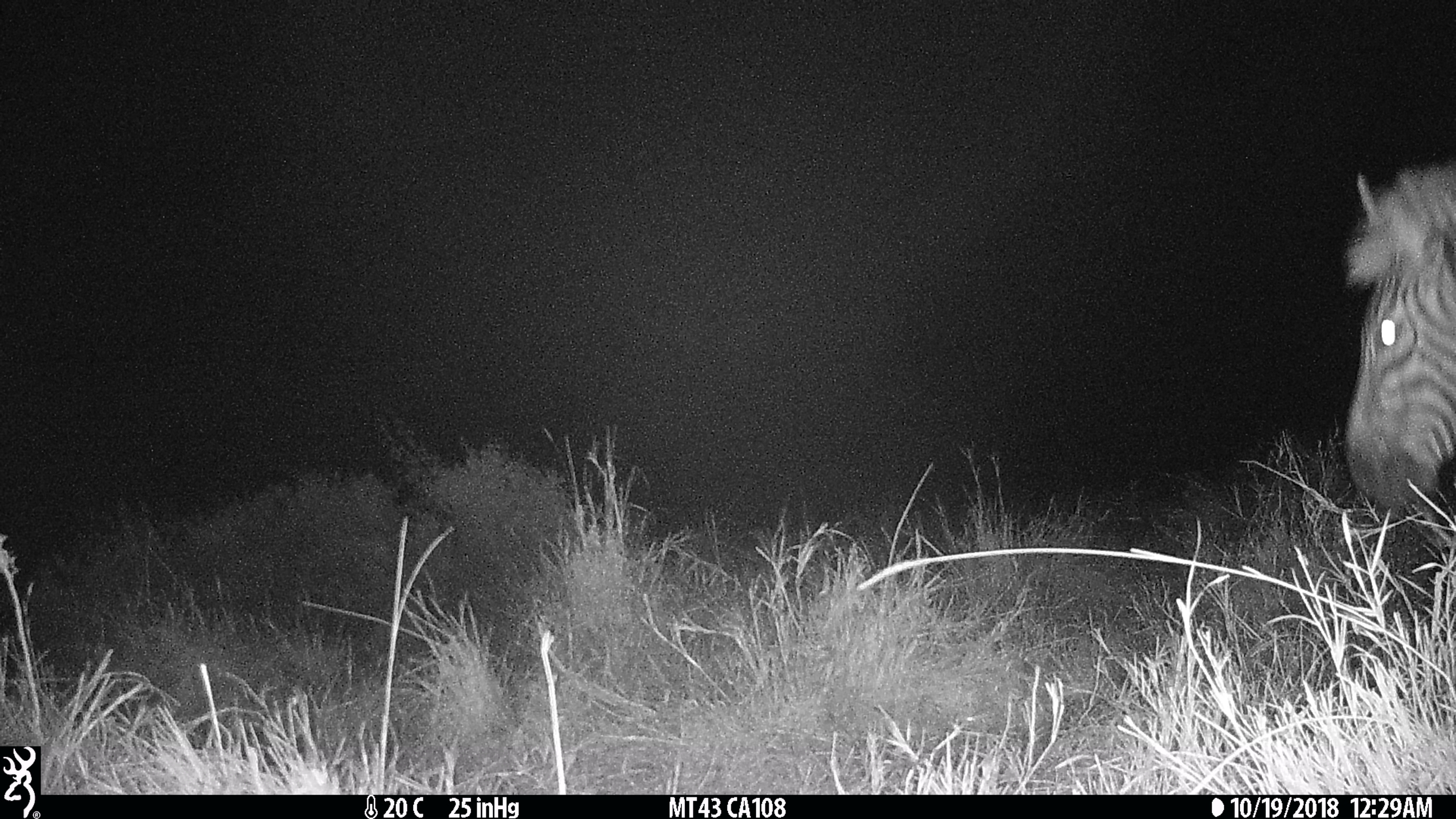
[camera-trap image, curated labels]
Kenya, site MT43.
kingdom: Animalia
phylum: Chordata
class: Mammalia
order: Perissodactyla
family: Equidae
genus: Equus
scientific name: Equus quagga burchellii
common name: burchell's zebra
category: zebra